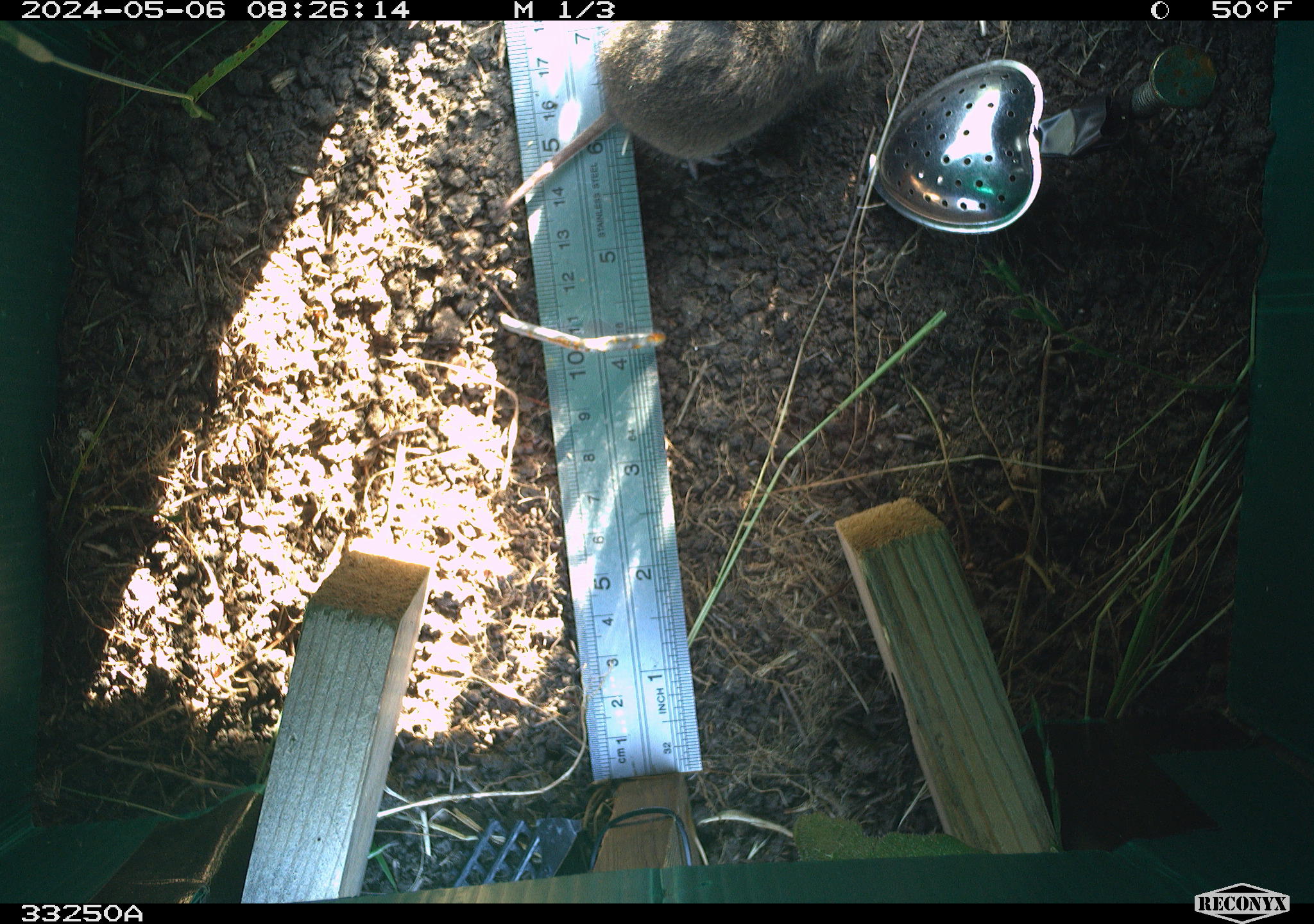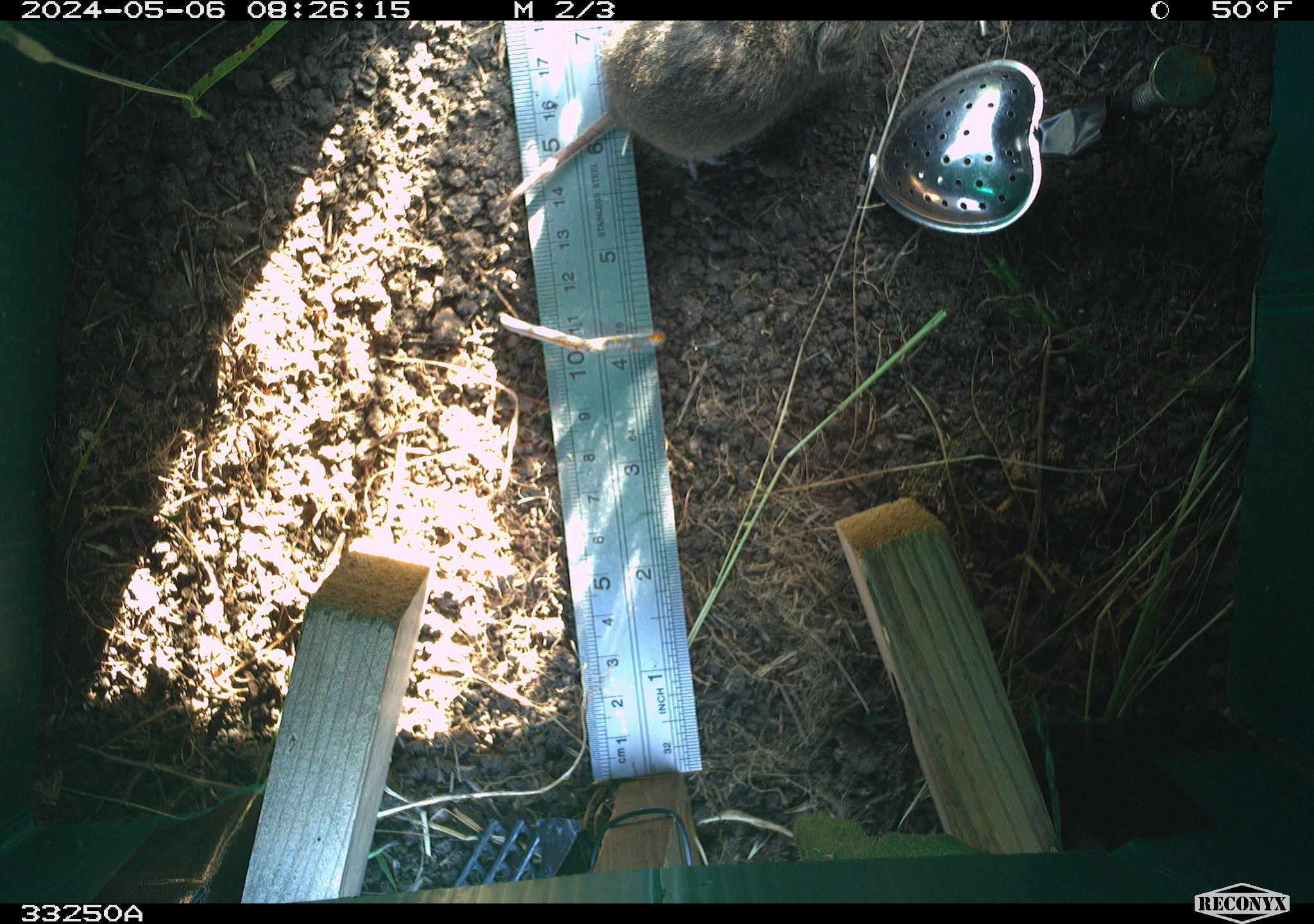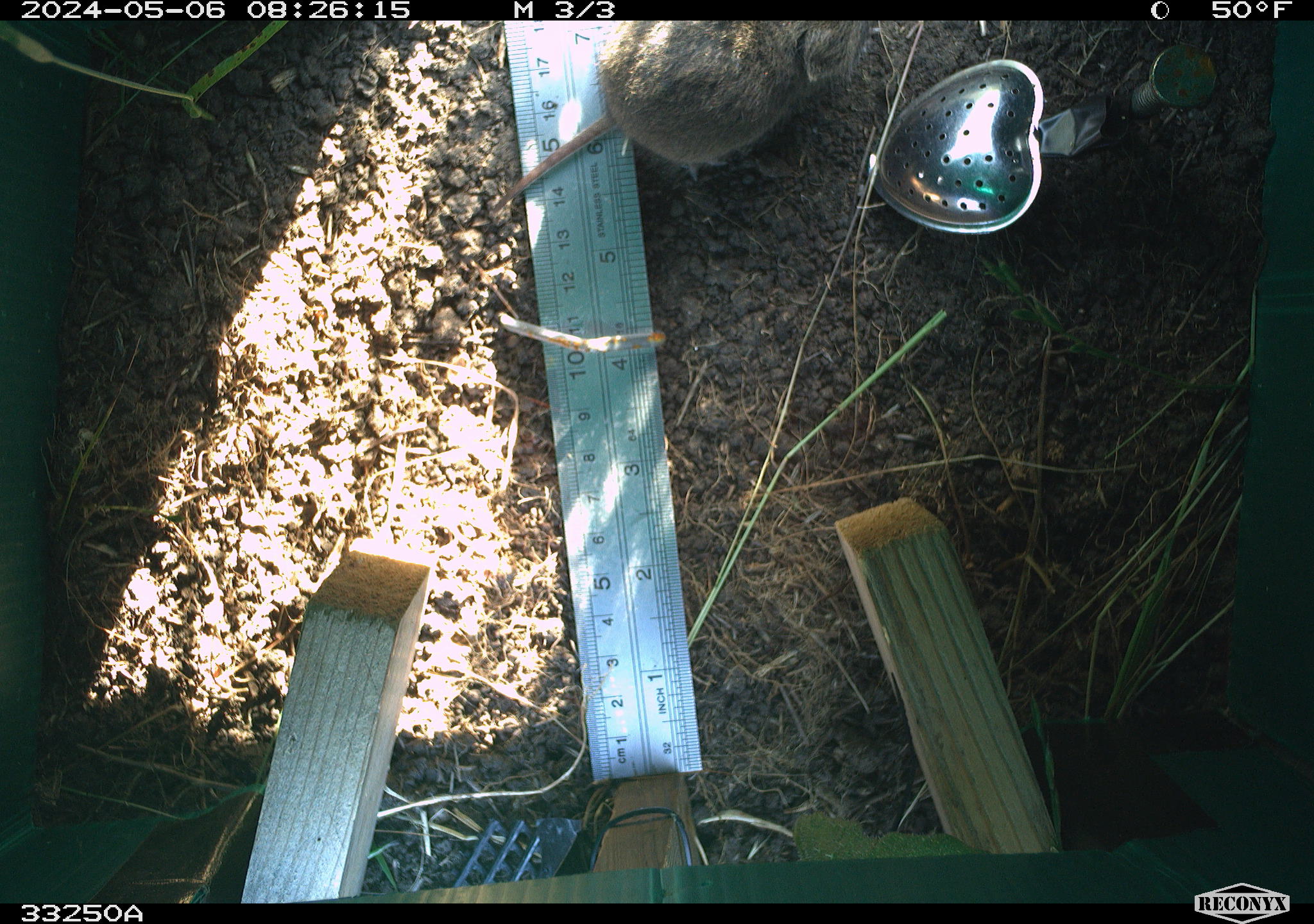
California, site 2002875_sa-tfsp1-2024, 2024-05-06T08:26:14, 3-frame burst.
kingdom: Animalia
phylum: Chordata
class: Mammalia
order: Rodentia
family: Cricetidae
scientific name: Arvicolinae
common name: voles, lemmings, and muskrats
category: arvicolinae subfamily